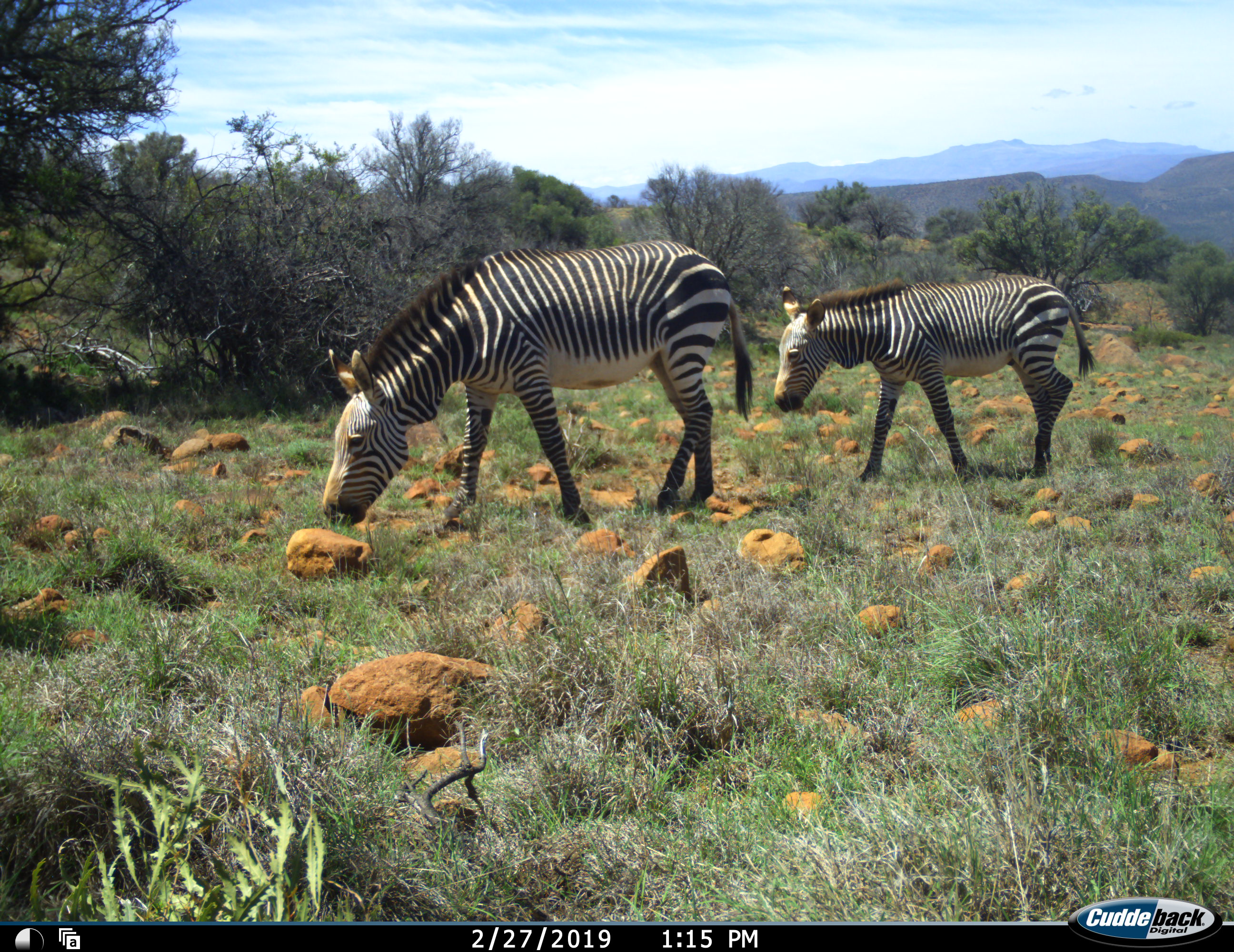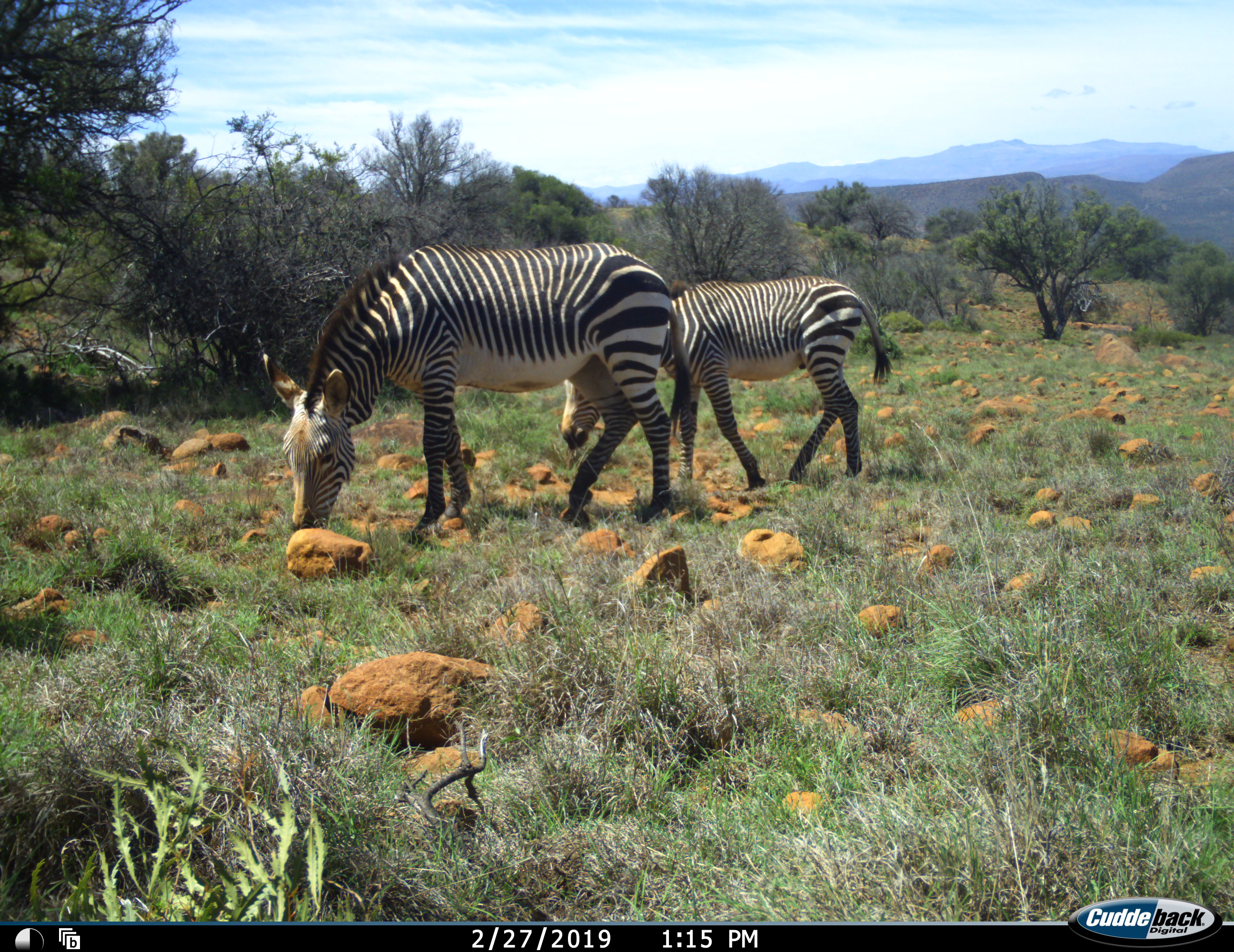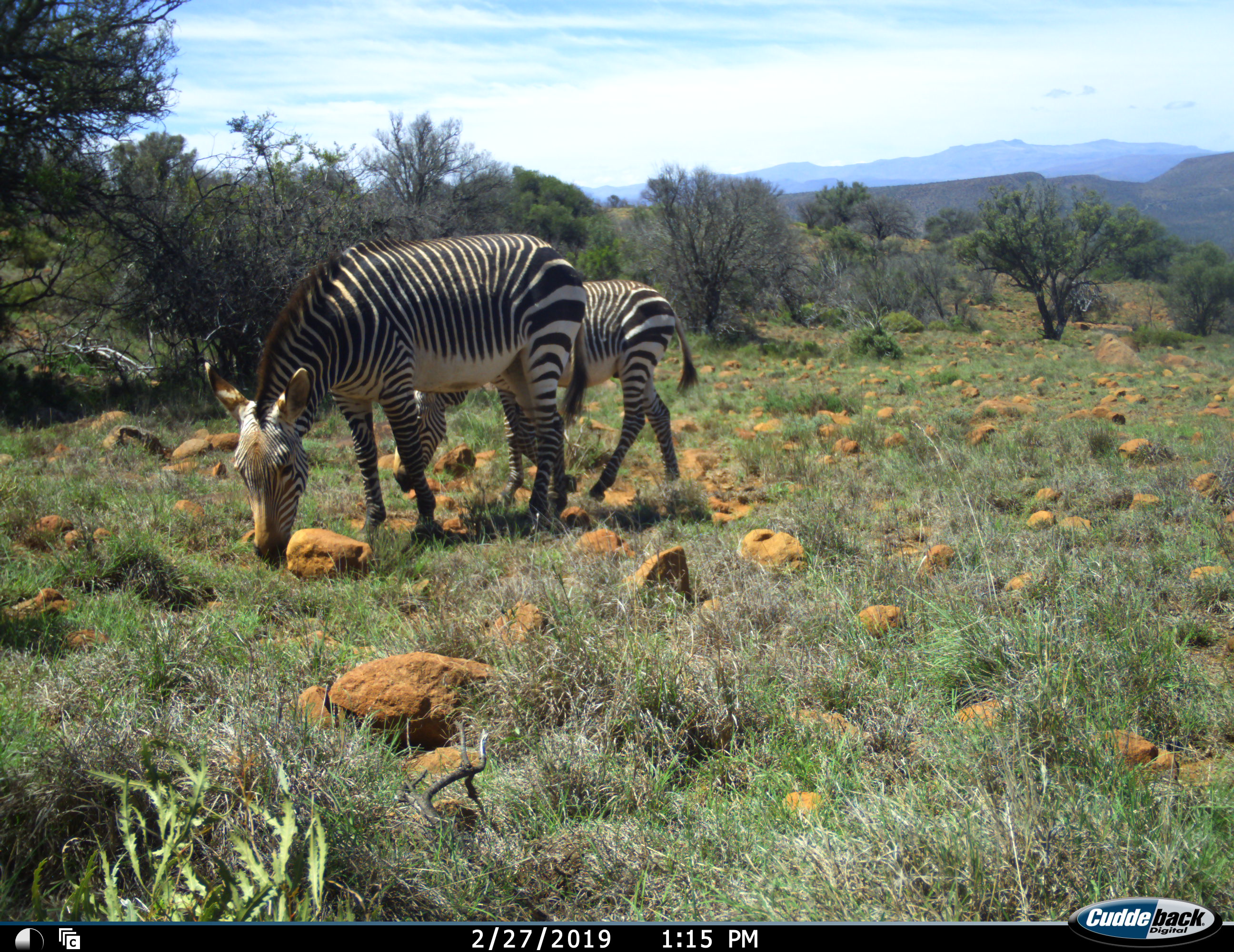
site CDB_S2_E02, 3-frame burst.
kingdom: Animalia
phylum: Chordata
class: Mammalia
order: Perissodactyla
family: Equidae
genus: Equus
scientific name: Equus zebra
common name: mountain zebra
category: zebramountain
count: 2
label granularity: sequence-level